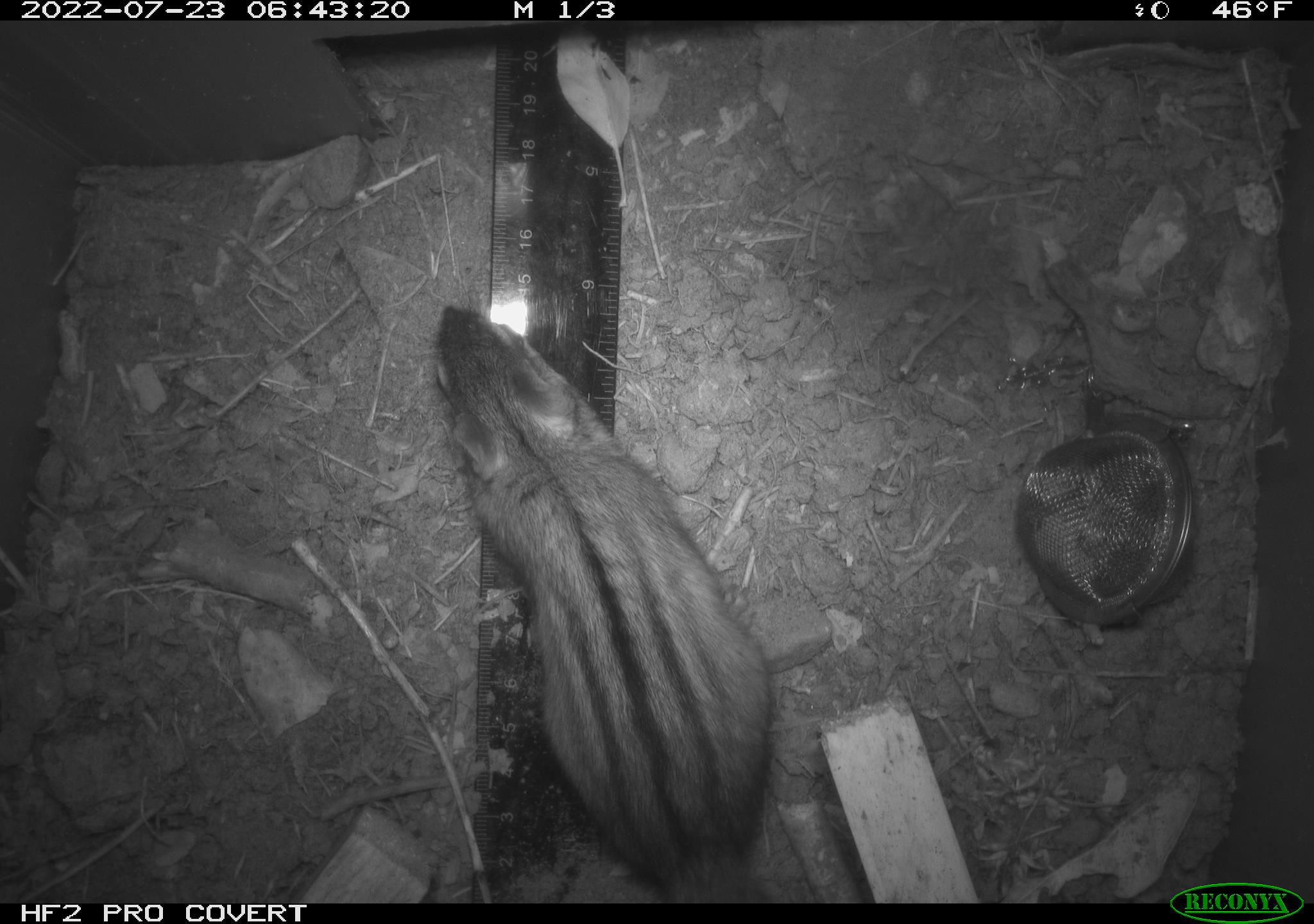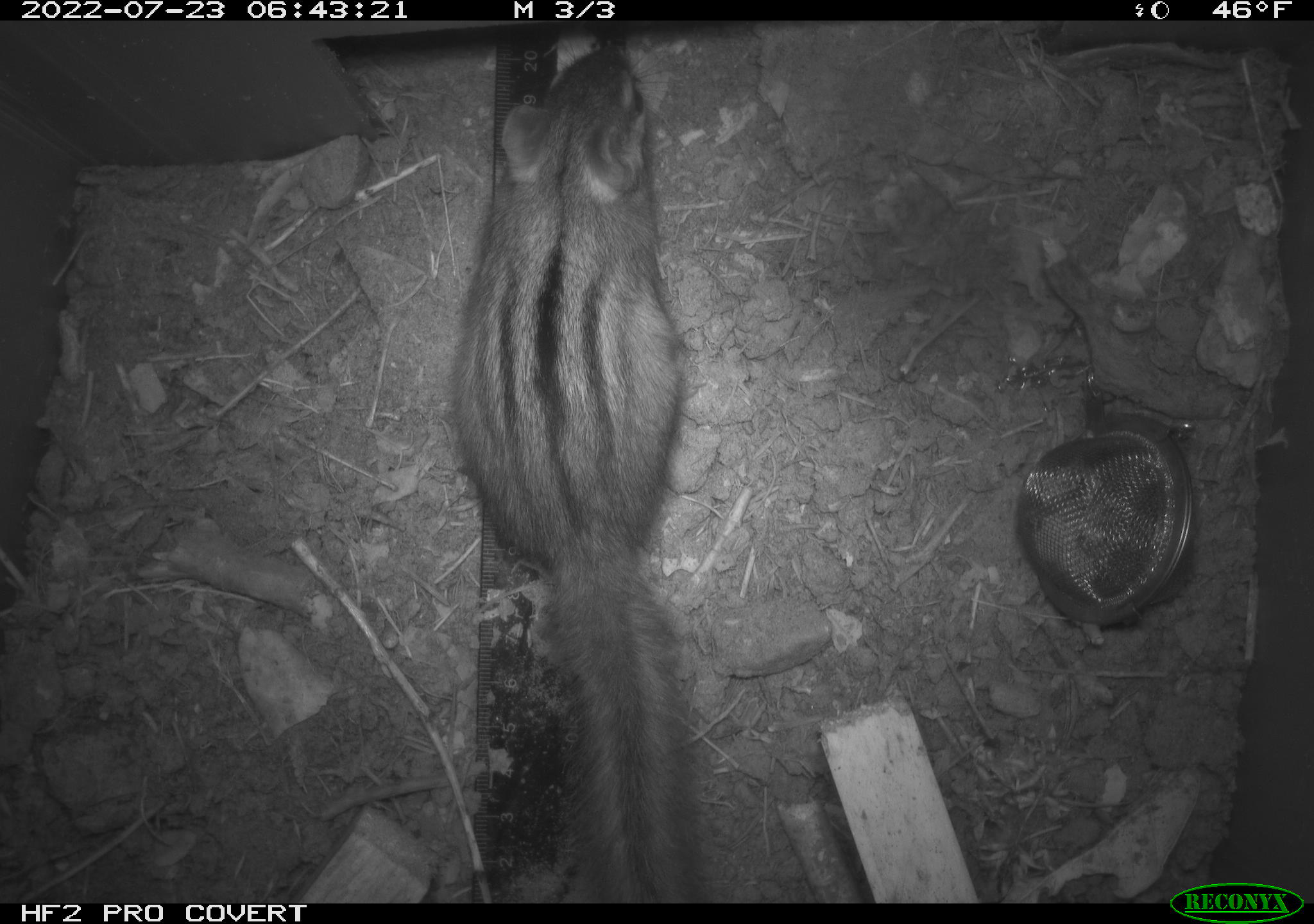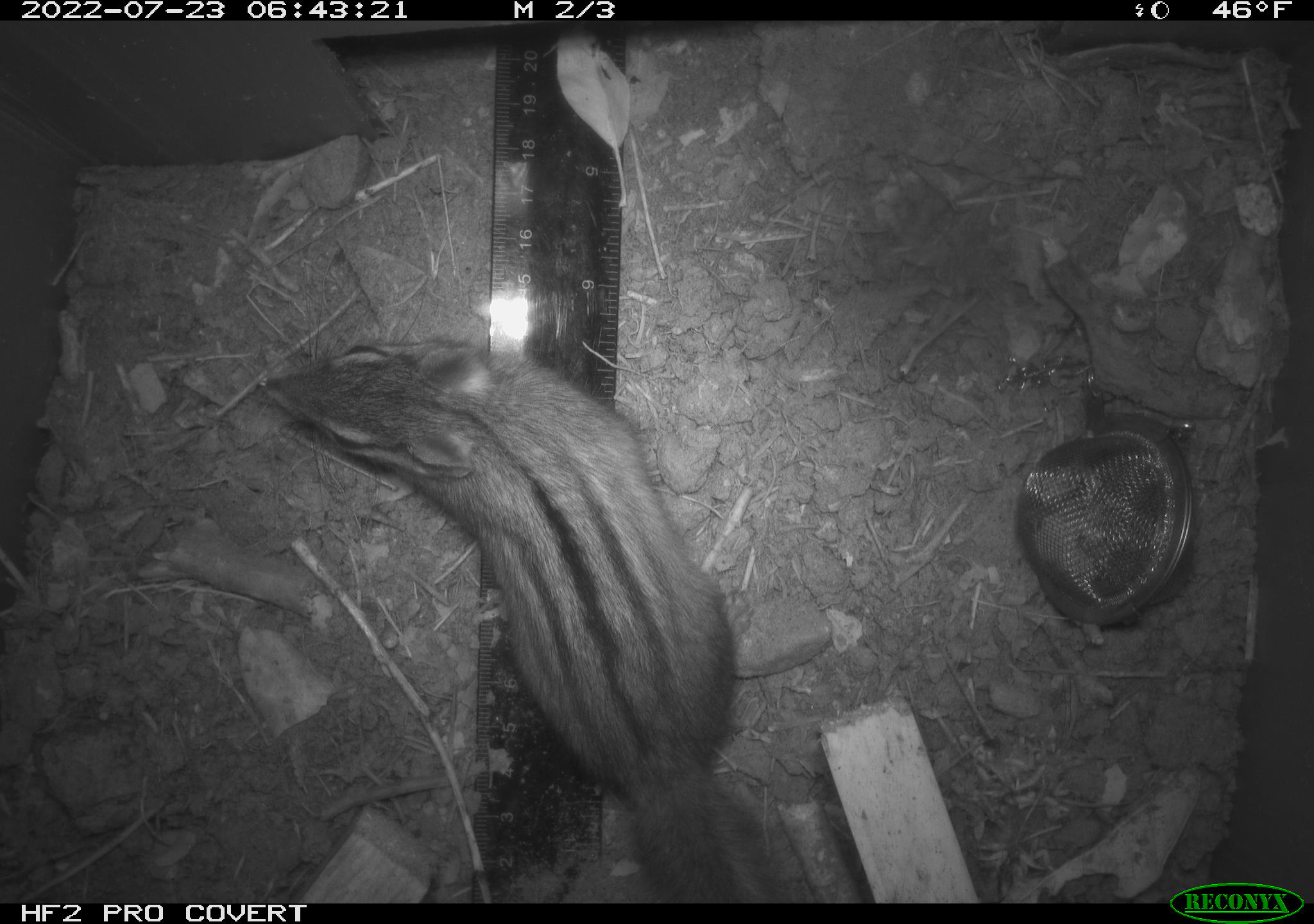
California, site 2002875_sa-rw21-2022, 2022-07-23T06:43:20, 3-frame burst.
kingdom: Animalia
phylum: Chordata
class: Mammalia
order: Rodentia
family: Sciuridae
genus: Neotamias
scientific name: Neotamias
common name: western chipmunks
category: neotamias species